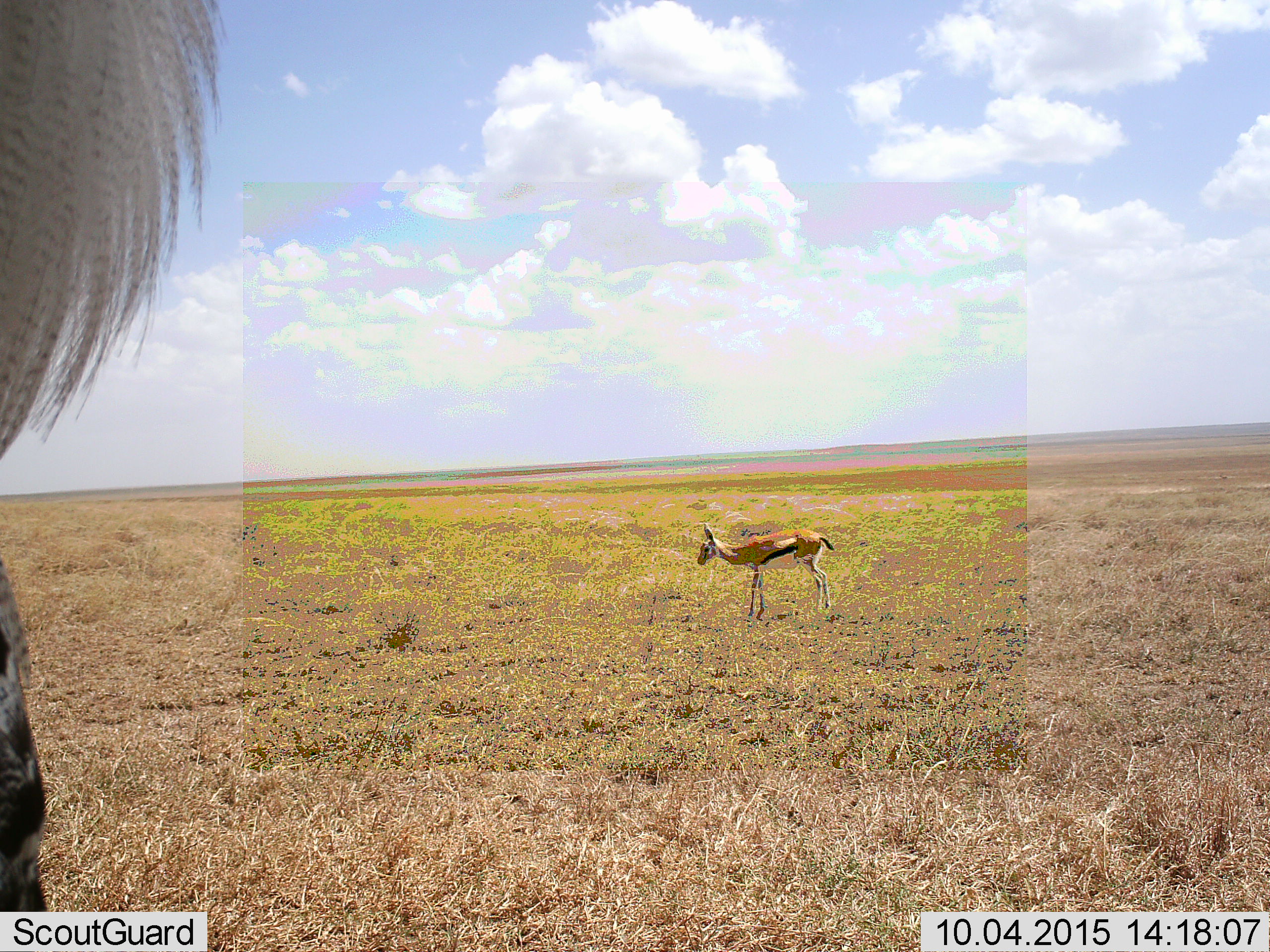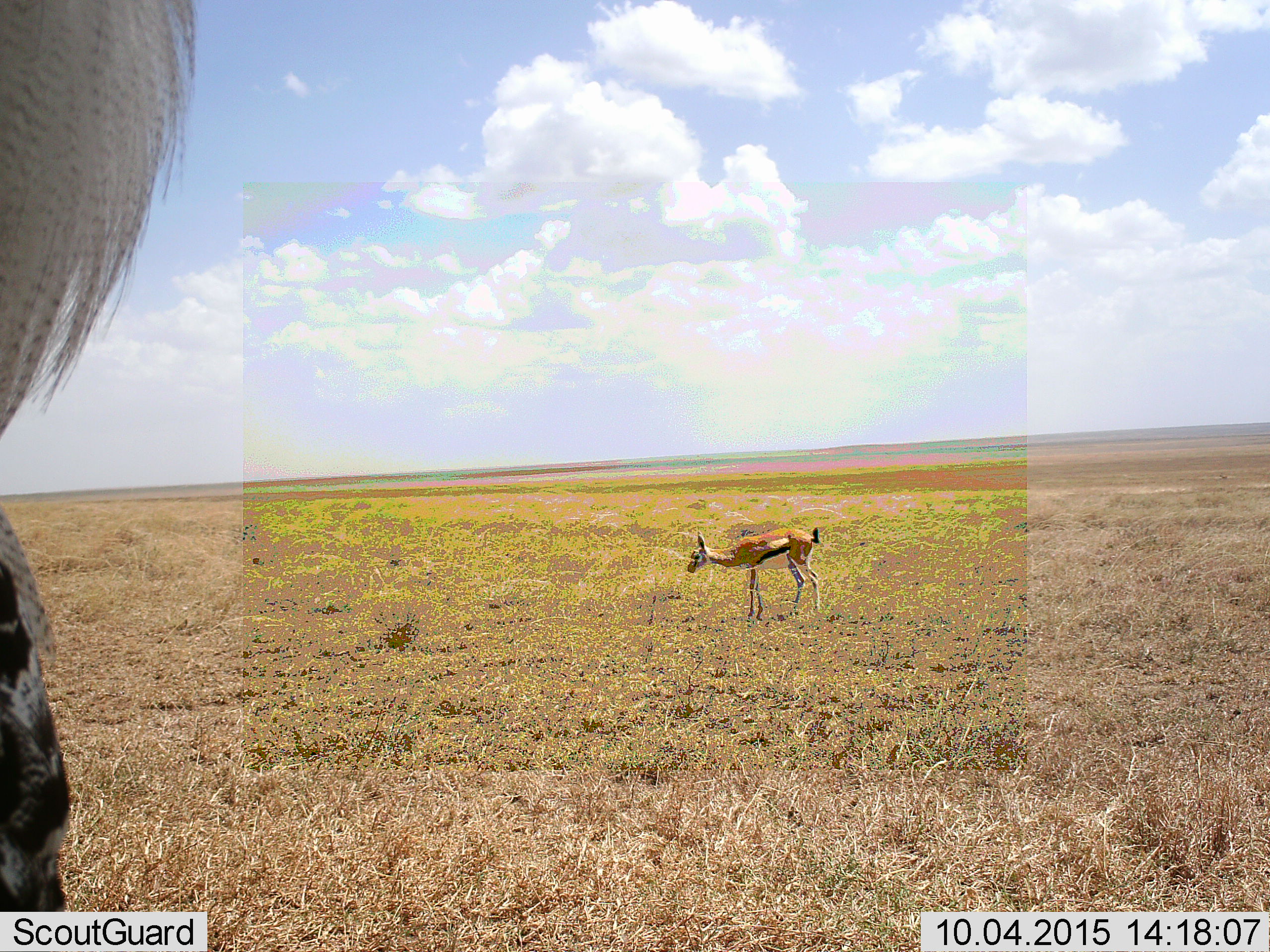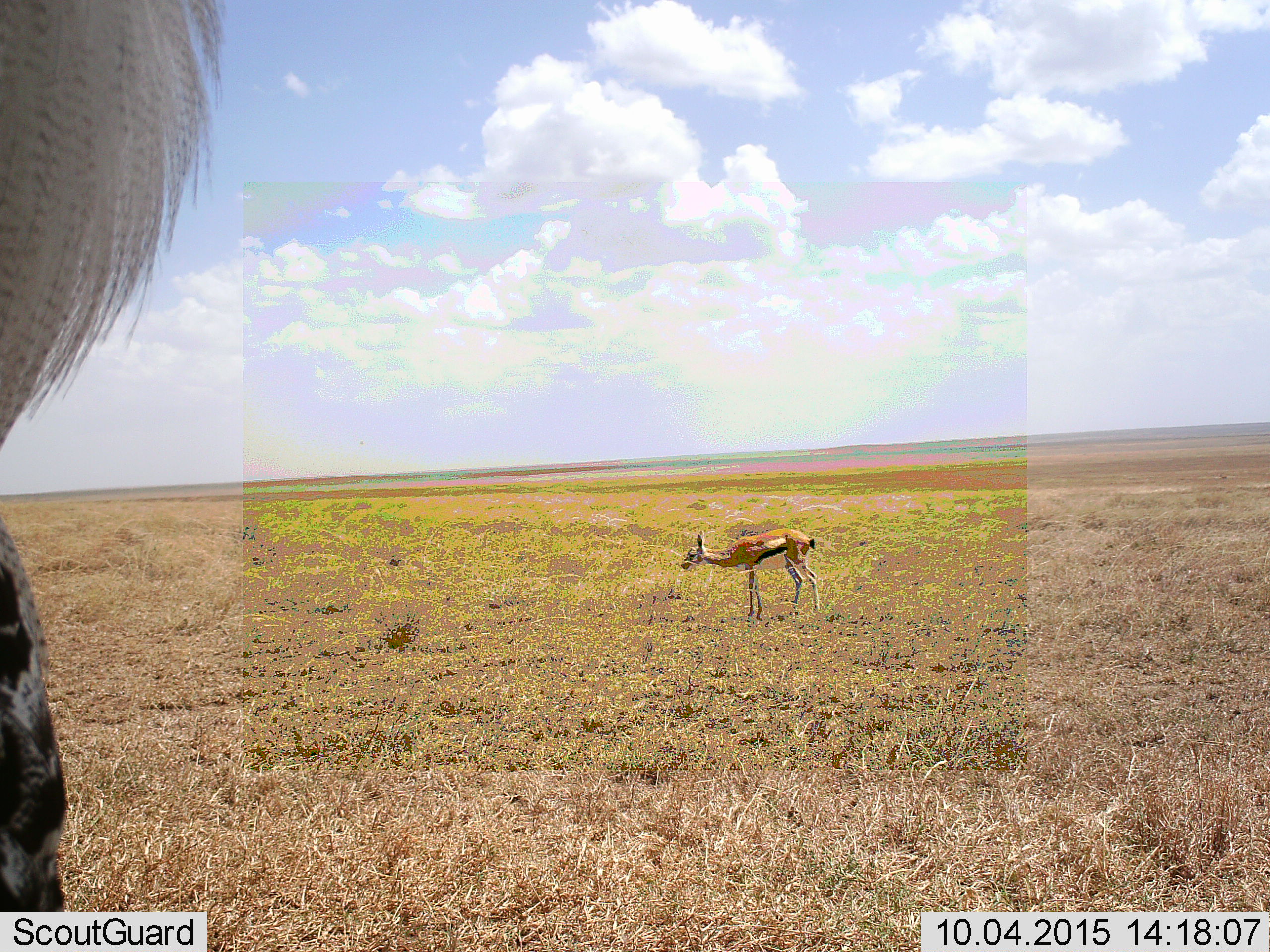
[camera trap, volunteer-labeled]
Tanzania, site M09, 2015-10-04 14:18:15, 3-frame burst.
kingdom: Animalia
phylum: Chordata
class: Mammalia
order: Artiodactyla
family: Bovidae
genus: Eudorcas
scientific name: Eudorcas thomsonii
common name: thomson's gazelle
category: gazellethomsons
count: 1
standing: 100%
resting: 0%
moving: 12%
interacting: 0%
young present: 38%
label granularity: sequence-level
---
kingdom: Animalia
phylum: Chordata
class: Aves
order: Struthioniformes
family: Struthionidae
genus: Struthio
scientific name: Struthio camelus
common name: ostrich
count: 1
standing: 100%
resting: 0%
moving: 0%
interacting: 0%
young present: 0%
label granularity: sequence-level